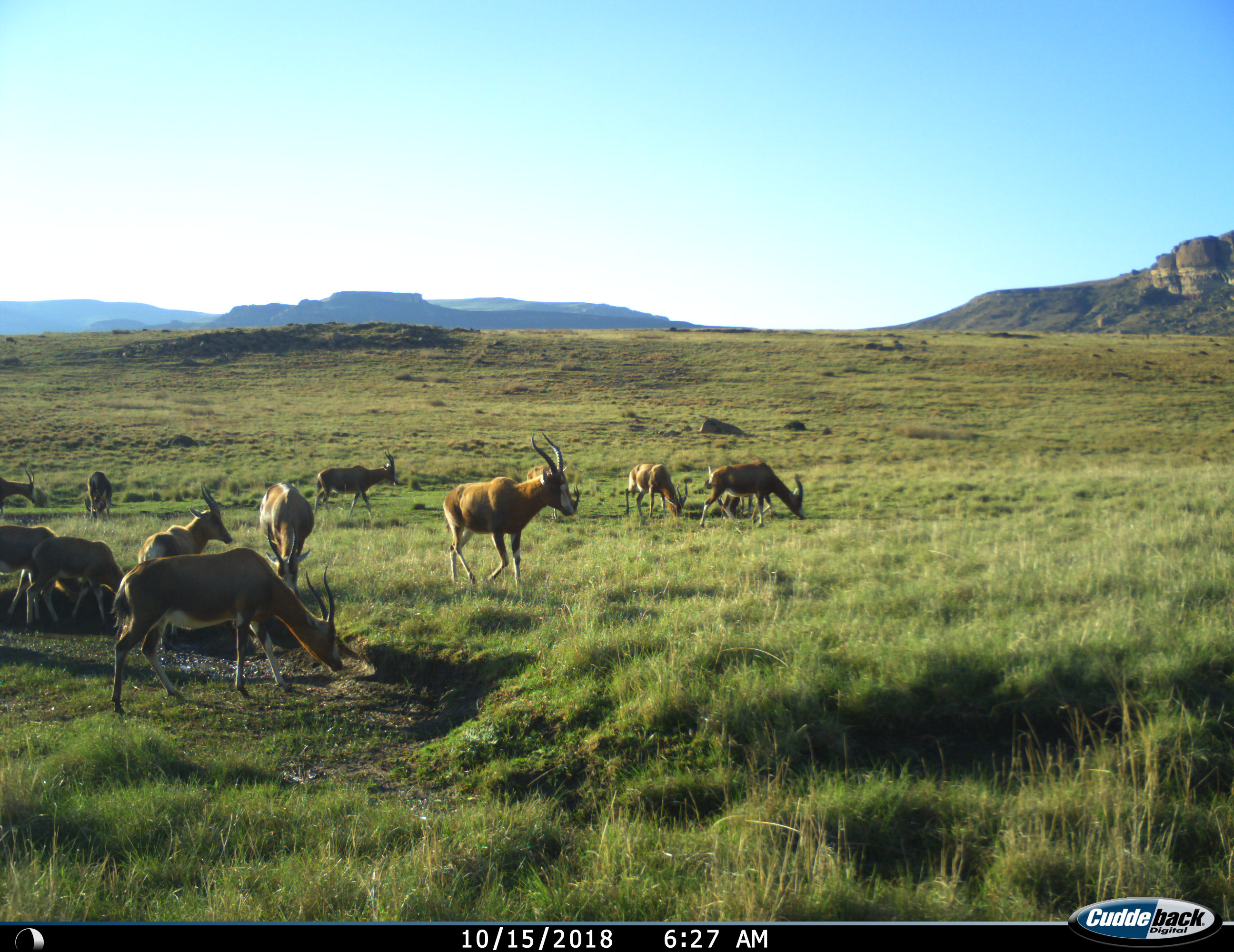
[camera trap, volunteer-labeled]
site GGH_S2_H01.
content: unidentified animal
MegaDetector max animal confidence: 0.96